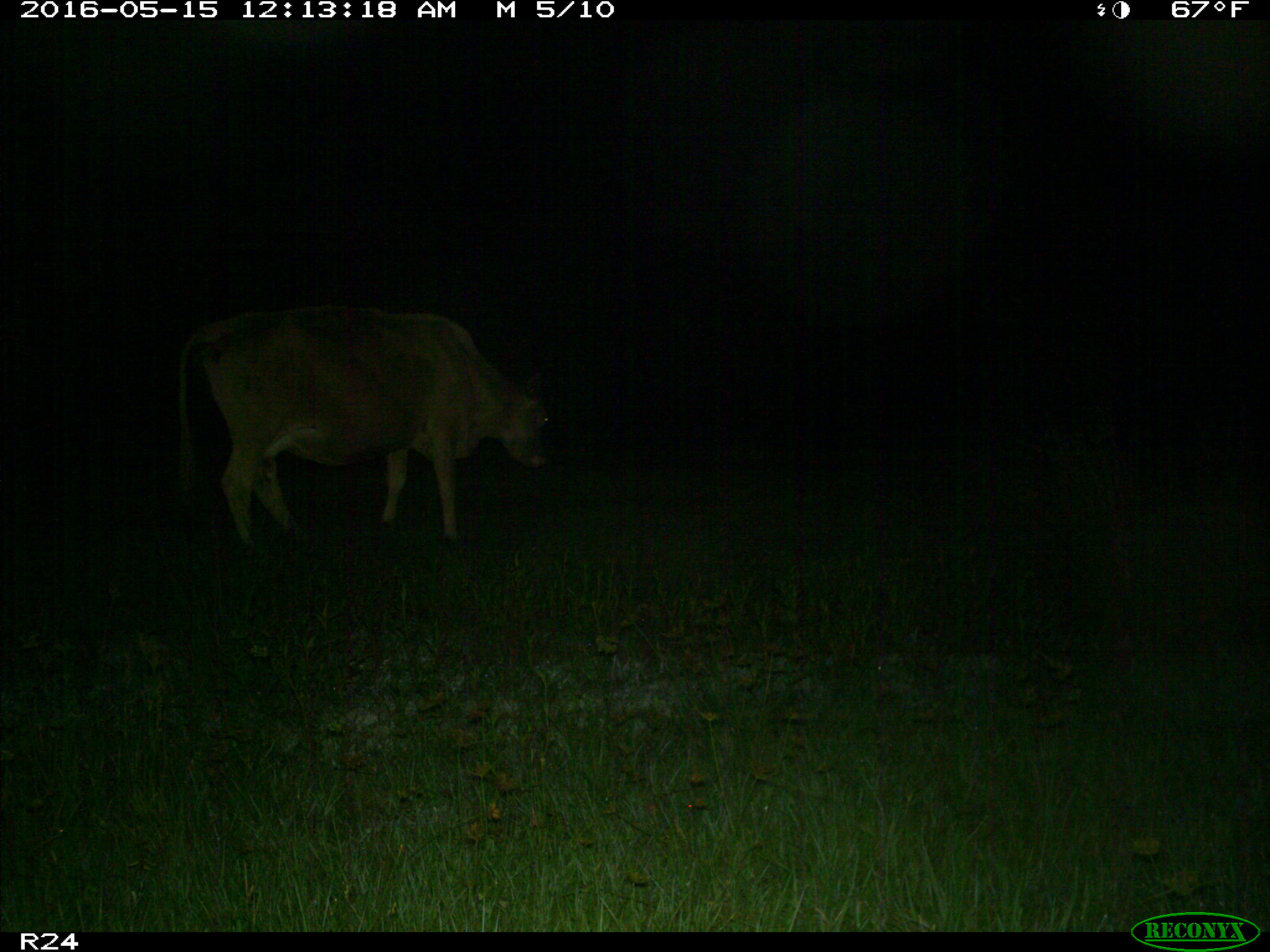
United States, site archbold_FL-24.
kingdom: Animalia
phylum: Chordata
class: Mammalia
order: Artiodactyla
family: Bovidae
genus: Bos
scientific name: Bos taurus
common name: domestic cow